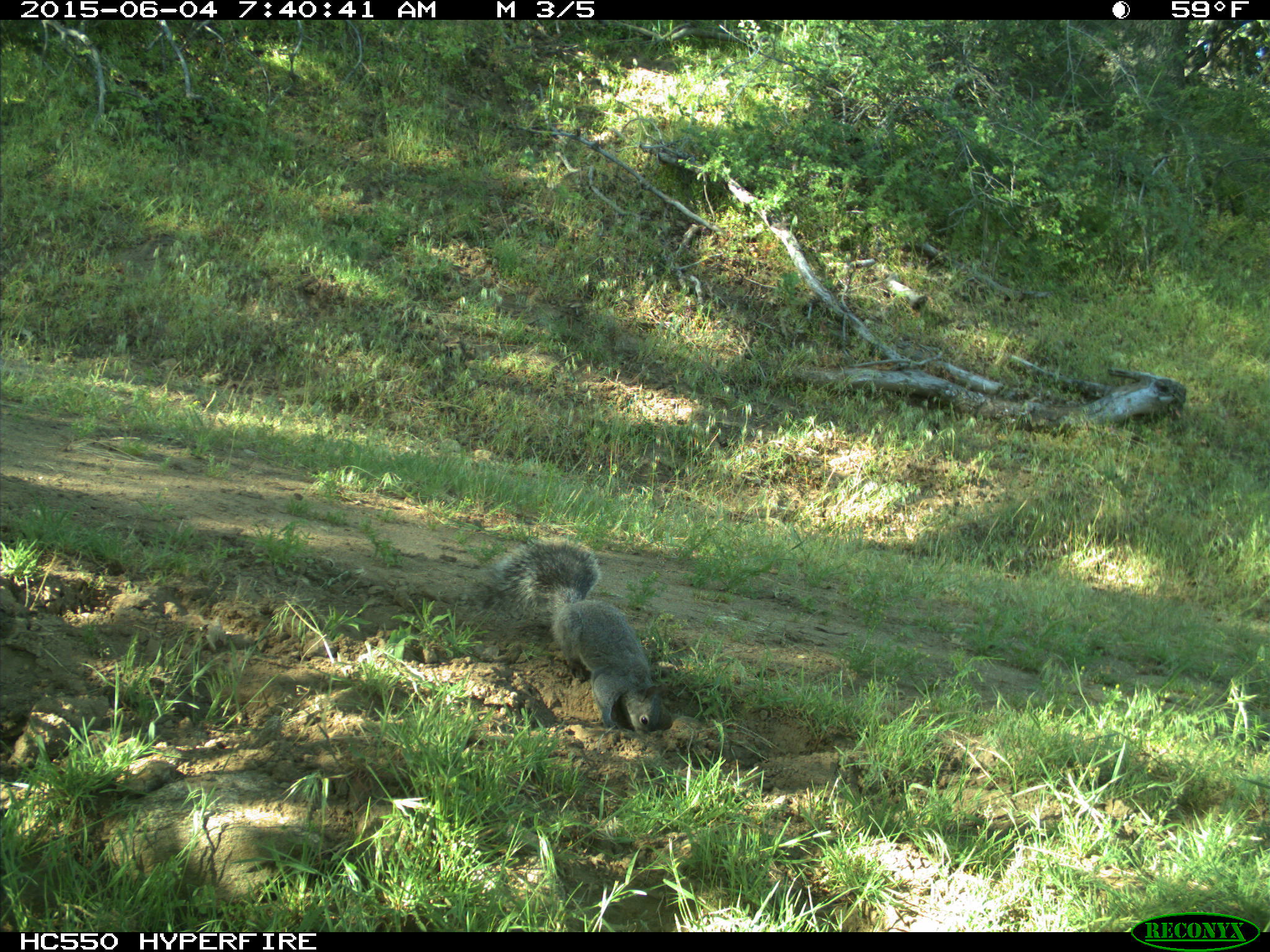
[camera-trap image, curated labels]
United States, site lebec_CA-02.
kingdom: Animalia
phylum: Chordata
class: Mammalia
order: Rodentia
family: Sciuridae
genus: Sciurus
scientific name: Sciurus carolinensis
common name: eastern gray squirrel